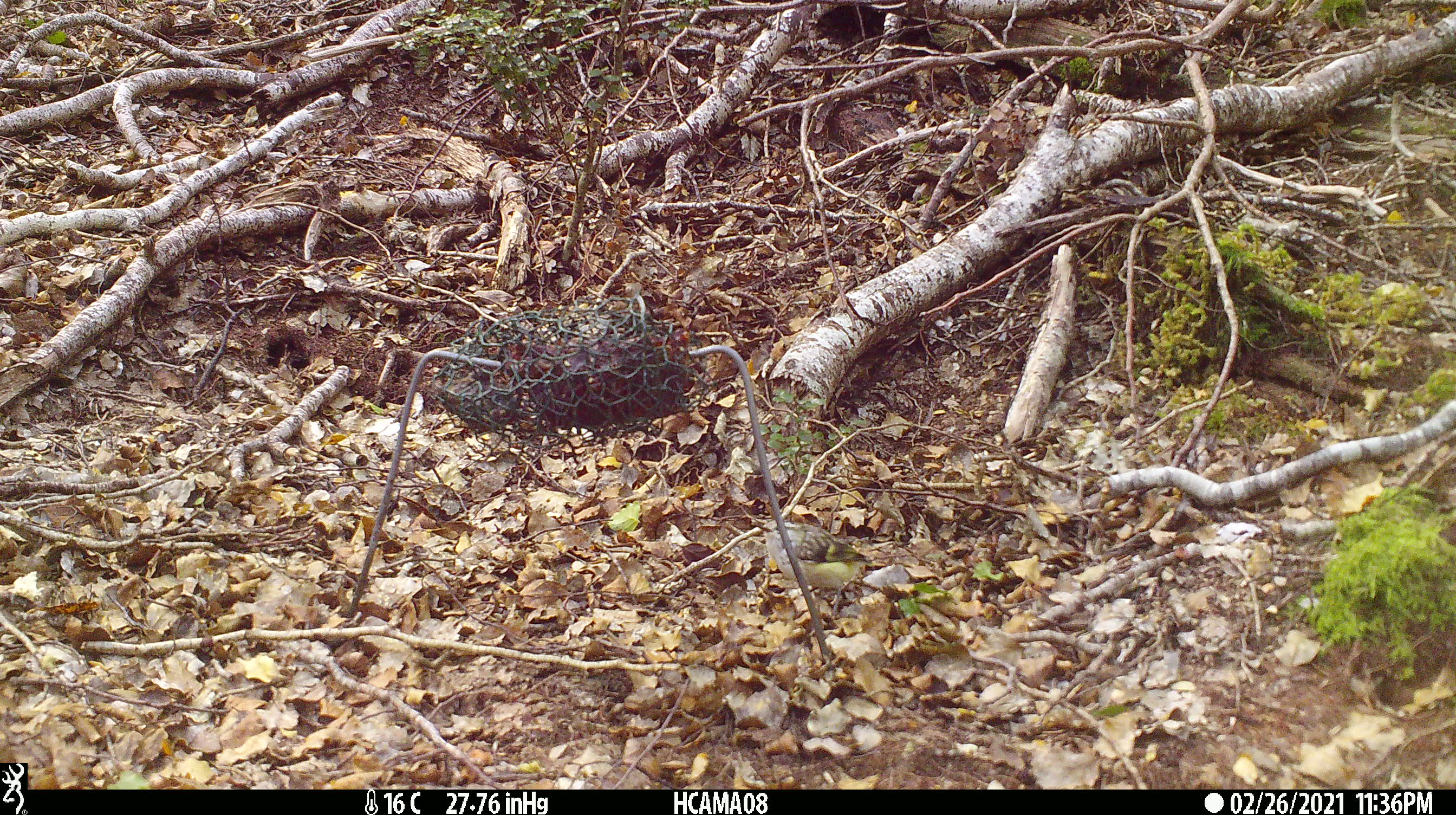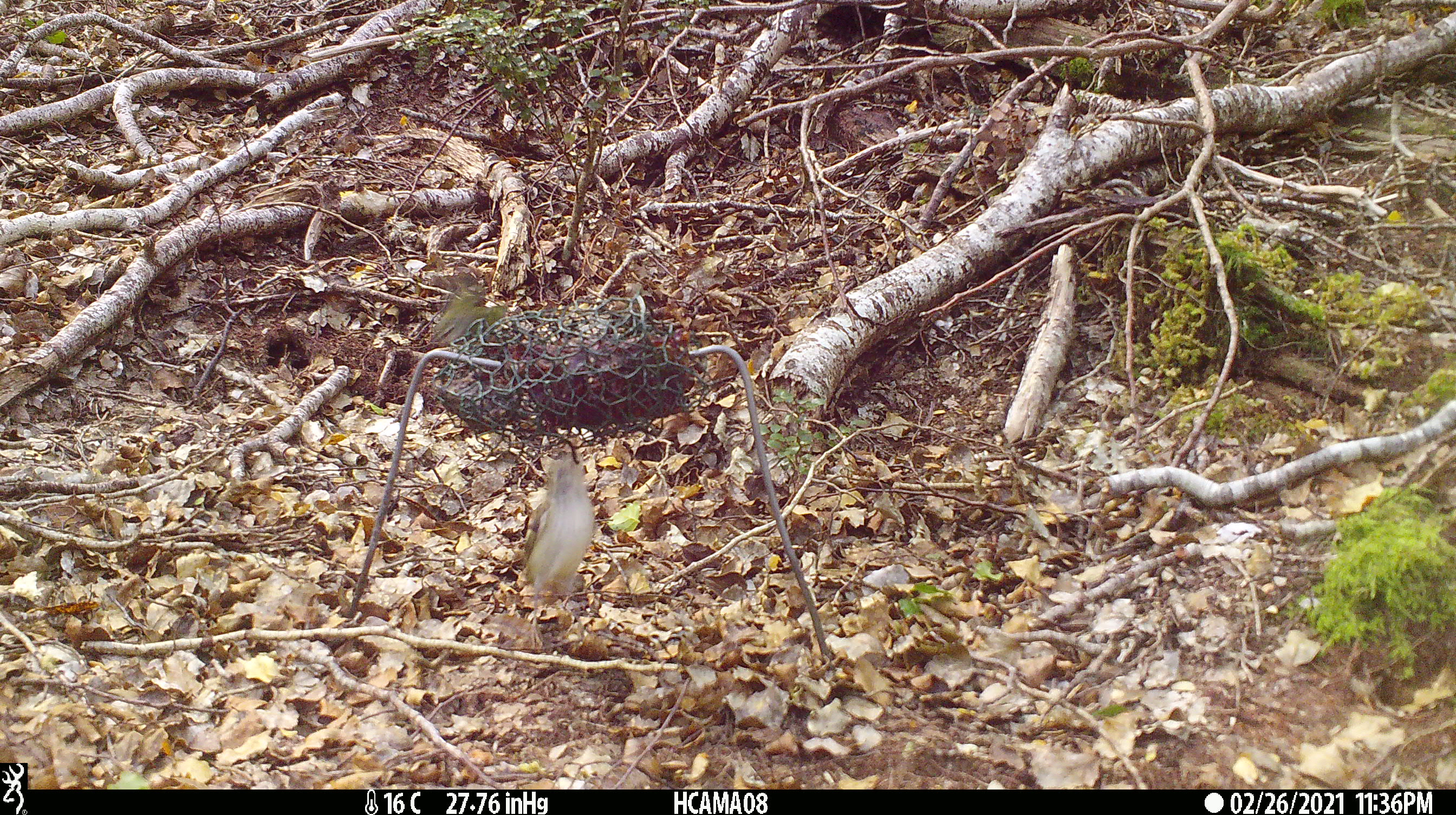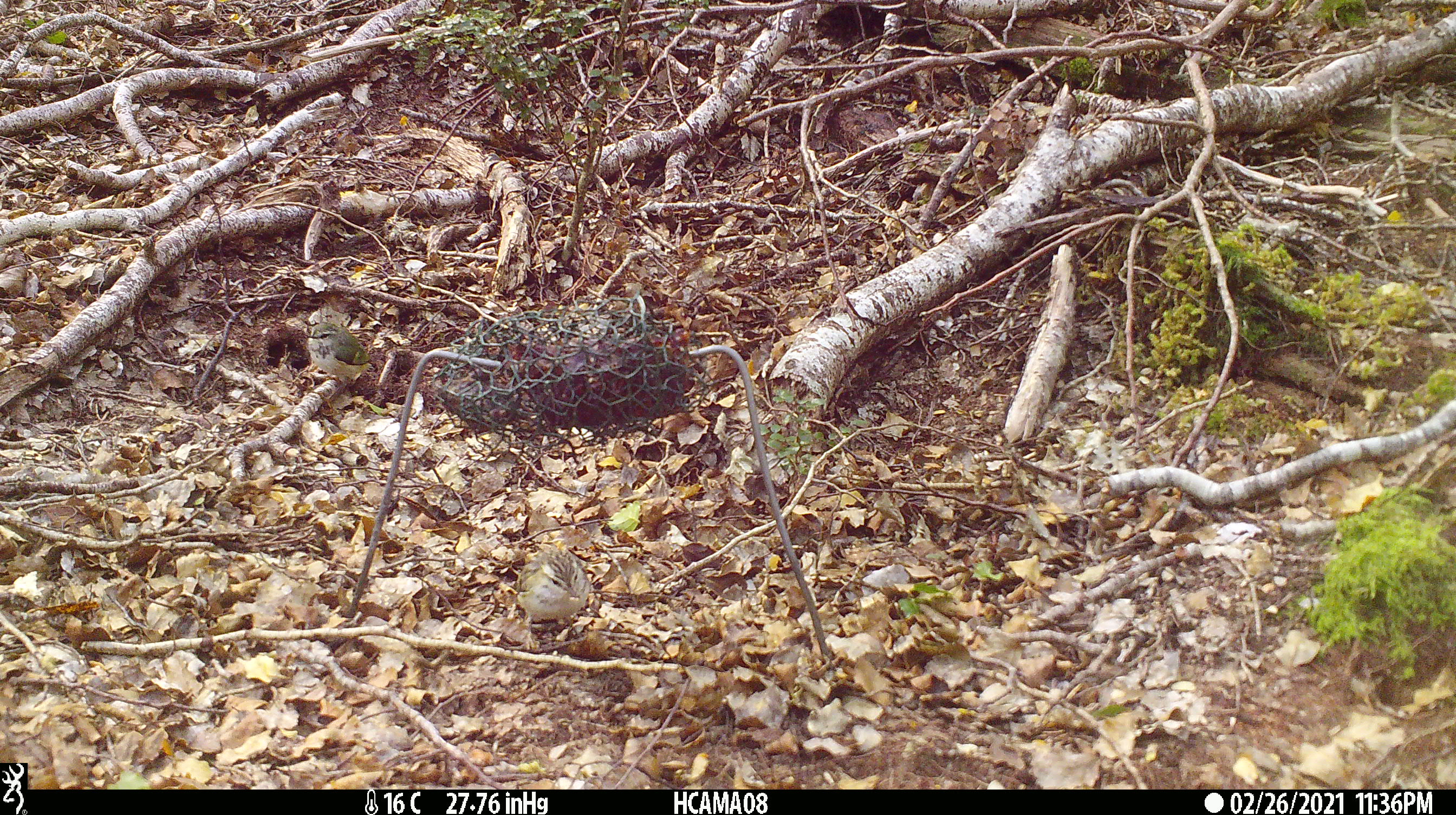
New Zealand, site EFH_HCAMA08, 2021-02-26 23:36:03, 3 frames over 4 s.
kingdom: Animalia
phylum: Chordata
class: Aves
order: Passeriformes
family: Acanthisittidae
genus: Acanthisitta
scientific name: Acanthisitta chloris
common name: rifleman